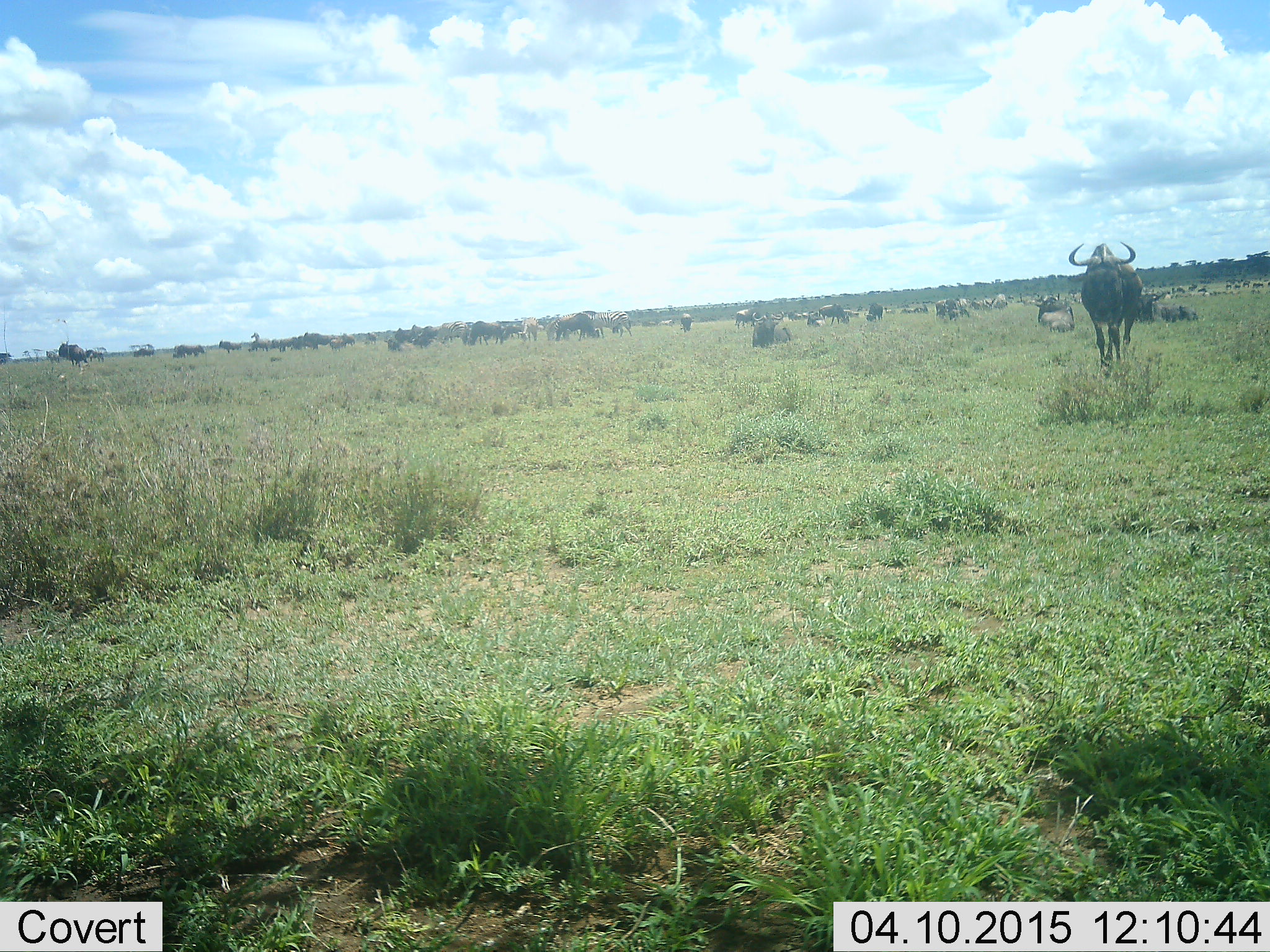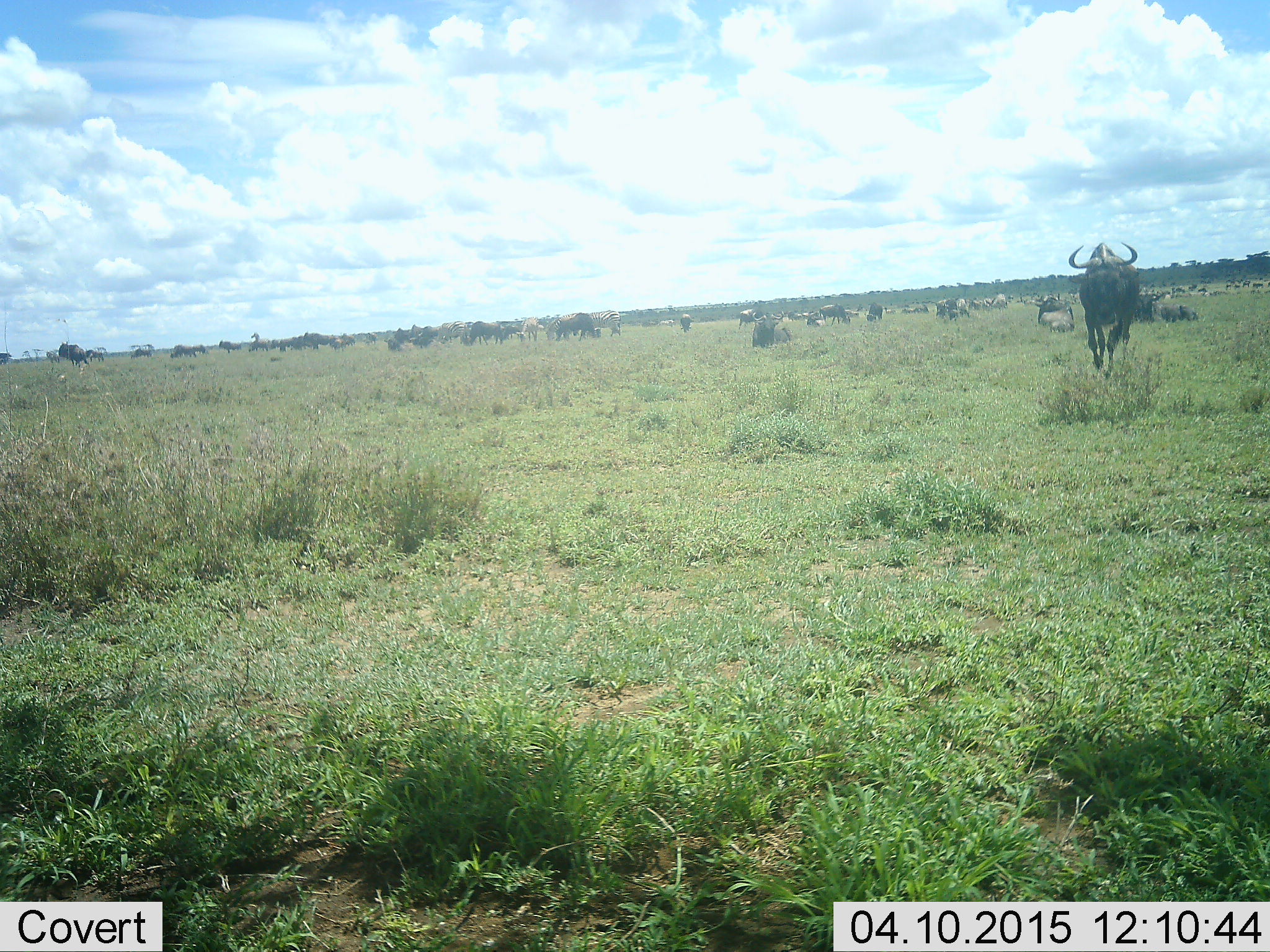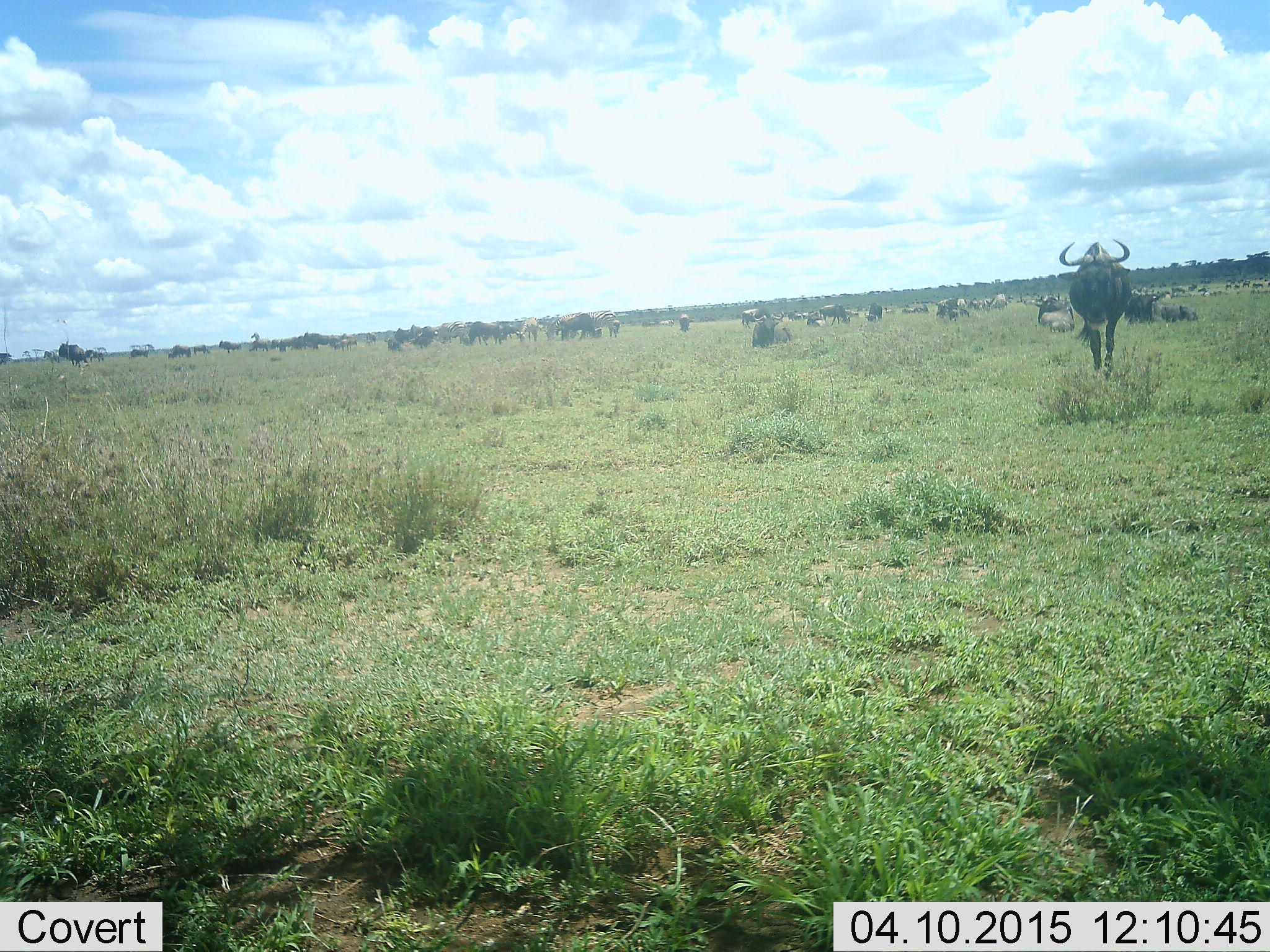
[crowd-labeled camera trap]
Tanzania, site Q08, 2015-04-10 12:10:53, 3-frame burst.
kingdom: Animalia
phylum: Chordata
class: Mammalia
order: Artiodactyla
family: Bovidae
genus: Connochaetes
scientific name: Connochaetes taurinus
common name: blue wildebeest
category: wildebeest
Wildebeest (blue wildebeest) (Connochaetes taurinus), count 51+. Behavior (volunteer vote fractions): standing 82%, resting 91%, moving 73%, interacting 0%. Young present (vote fraction): 0%. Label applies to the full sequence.